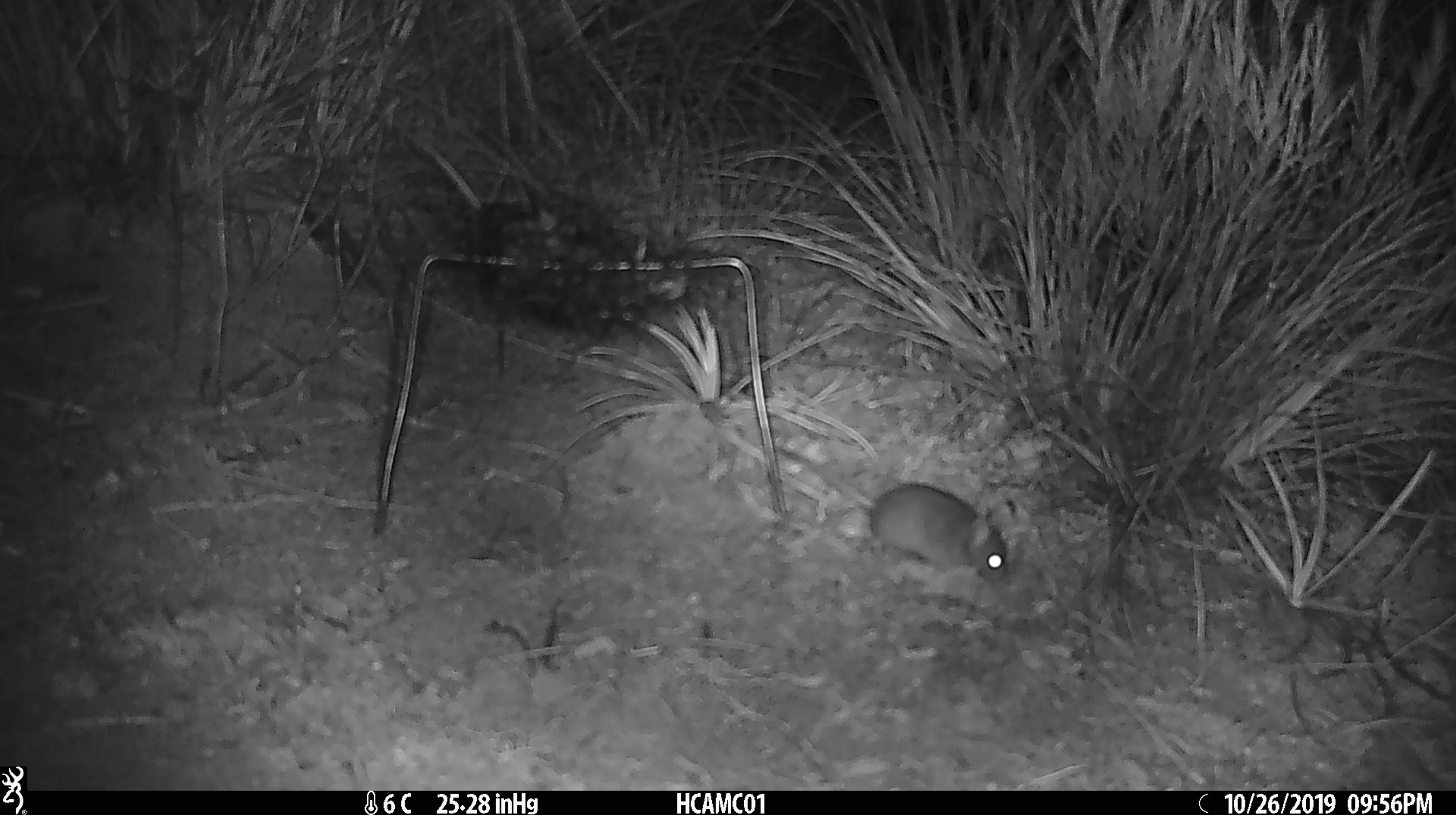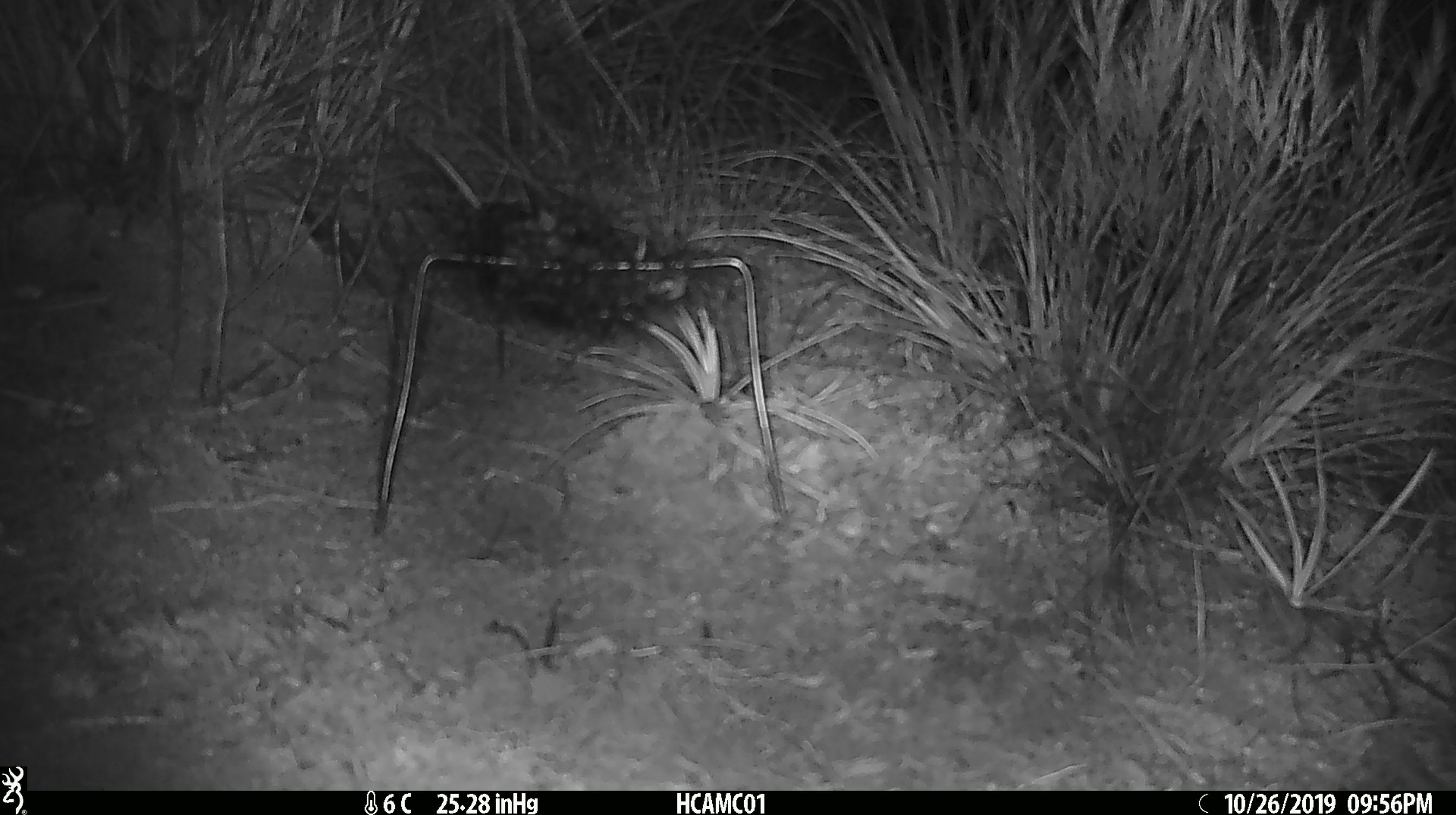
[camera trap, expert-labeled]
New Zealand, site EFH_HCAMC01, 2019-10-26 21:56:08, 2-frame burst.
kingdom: Animalia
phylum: Chordata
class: Mammalia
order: Rodentia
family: Muridae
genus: Mus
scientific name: Mus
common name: mouse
Mouse (Mus).